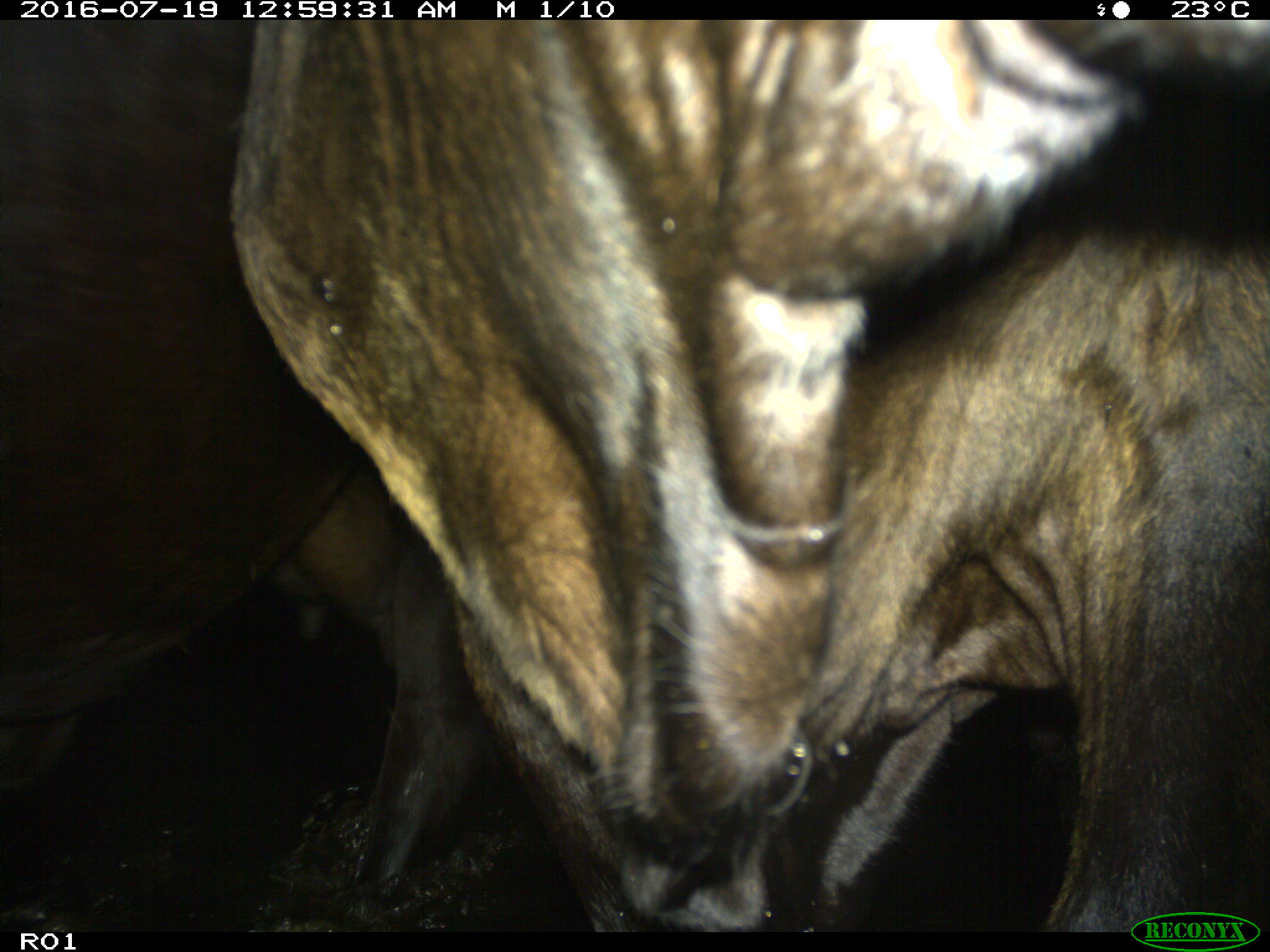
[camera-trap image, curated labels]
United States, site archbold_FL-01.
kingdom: Animalia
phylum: Chordata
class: Mammalia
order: Artiodactyla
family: Bovidae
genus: Bos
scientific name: Bos taurus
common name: domestic cow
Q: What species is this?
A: Bos taurus (domestic cow).